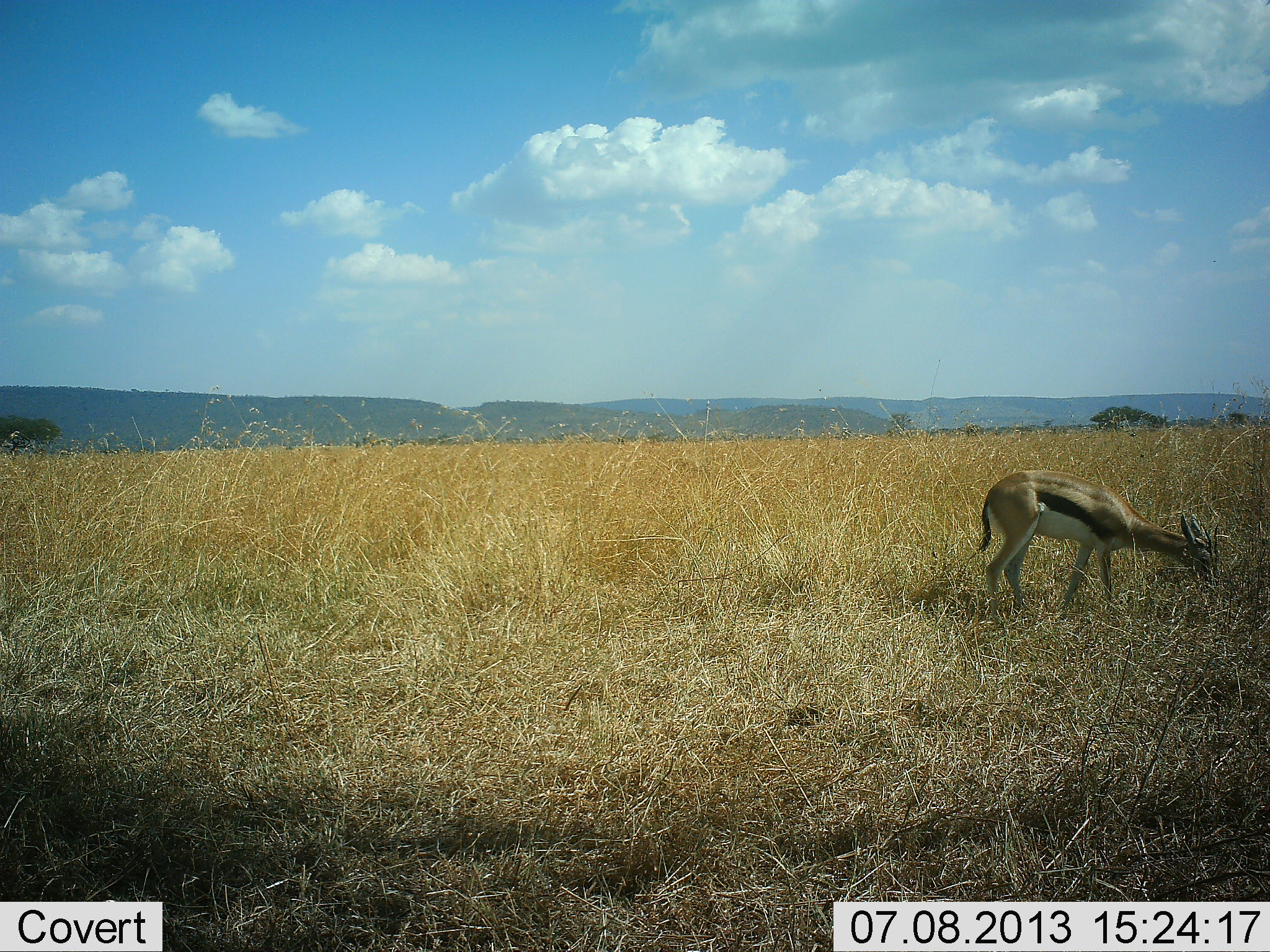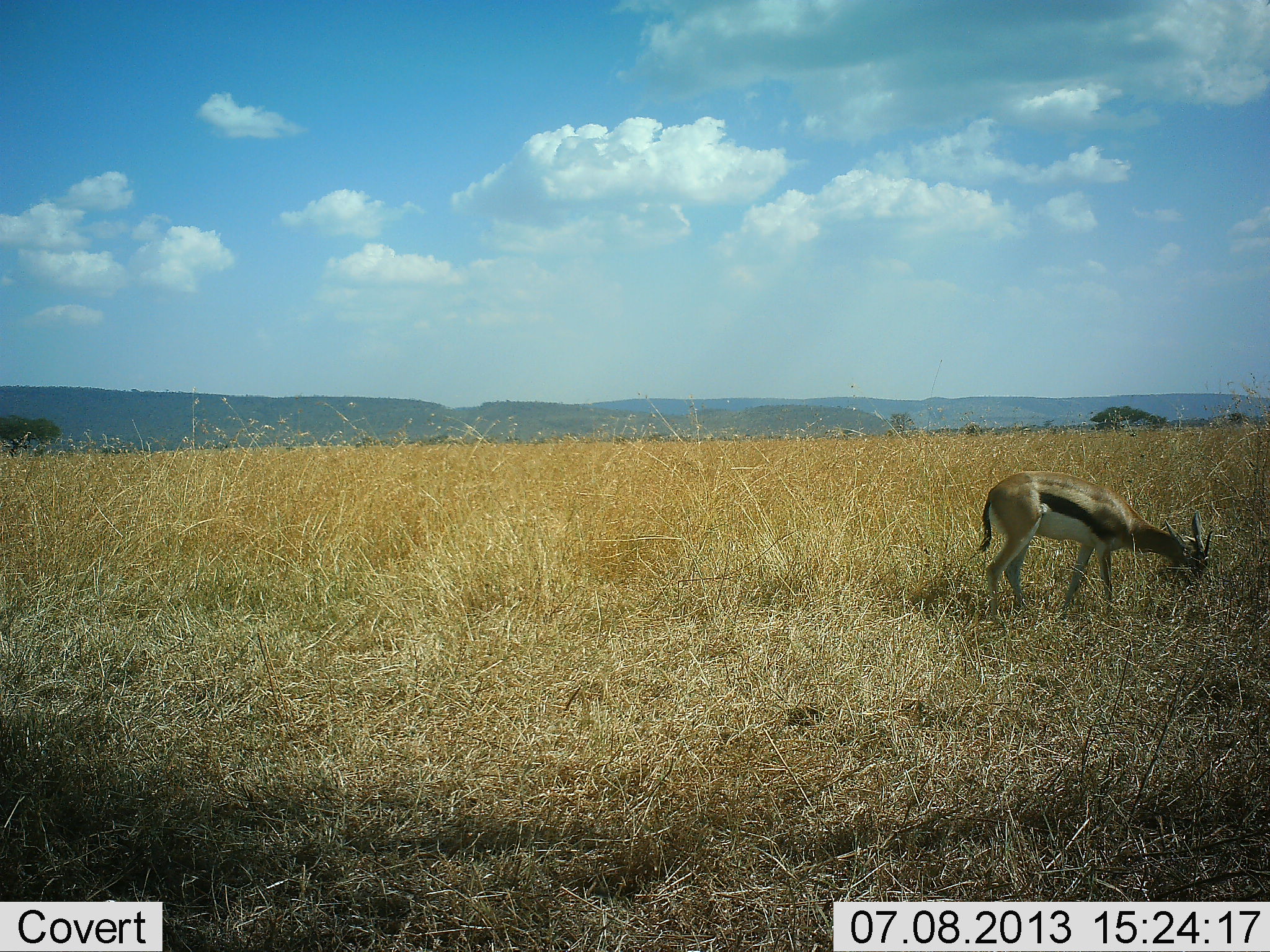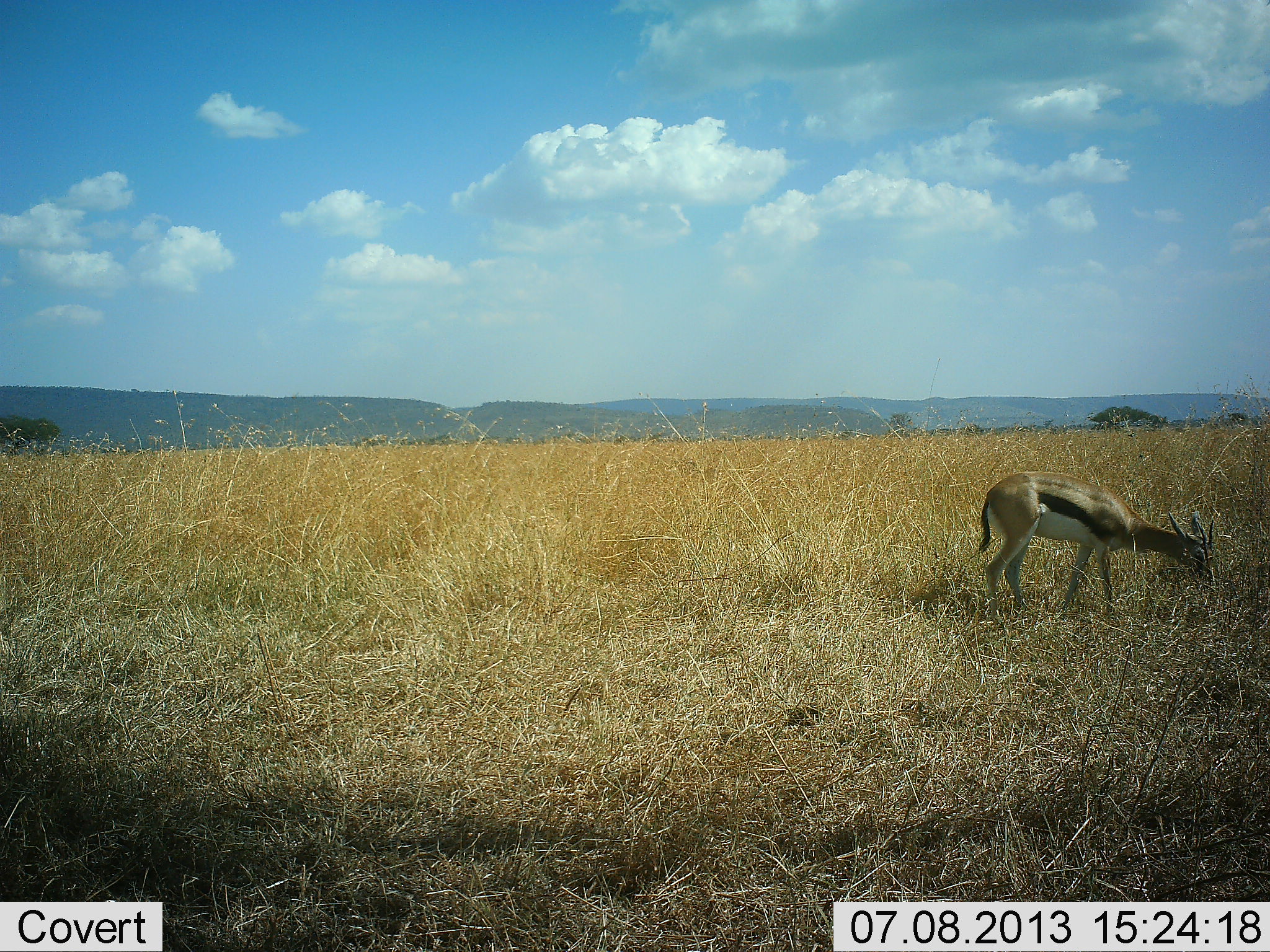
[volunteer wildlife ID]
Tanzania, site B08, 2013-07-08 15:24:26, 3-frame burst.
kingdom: Animalia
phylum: Chordata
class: Mammalia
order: Artiodactyla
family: Bovidae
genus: Eudorcas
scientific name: Eudorcas thomsonii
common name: thomson's gazelle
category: gazellethomsons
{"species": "gazellethomsons (thomson's gazelle) (Eudorcas thomsonii)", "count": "1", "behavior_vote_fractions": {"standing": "13%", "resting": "0%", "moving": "3%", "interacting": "0%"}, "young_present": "0%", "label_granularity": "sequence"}